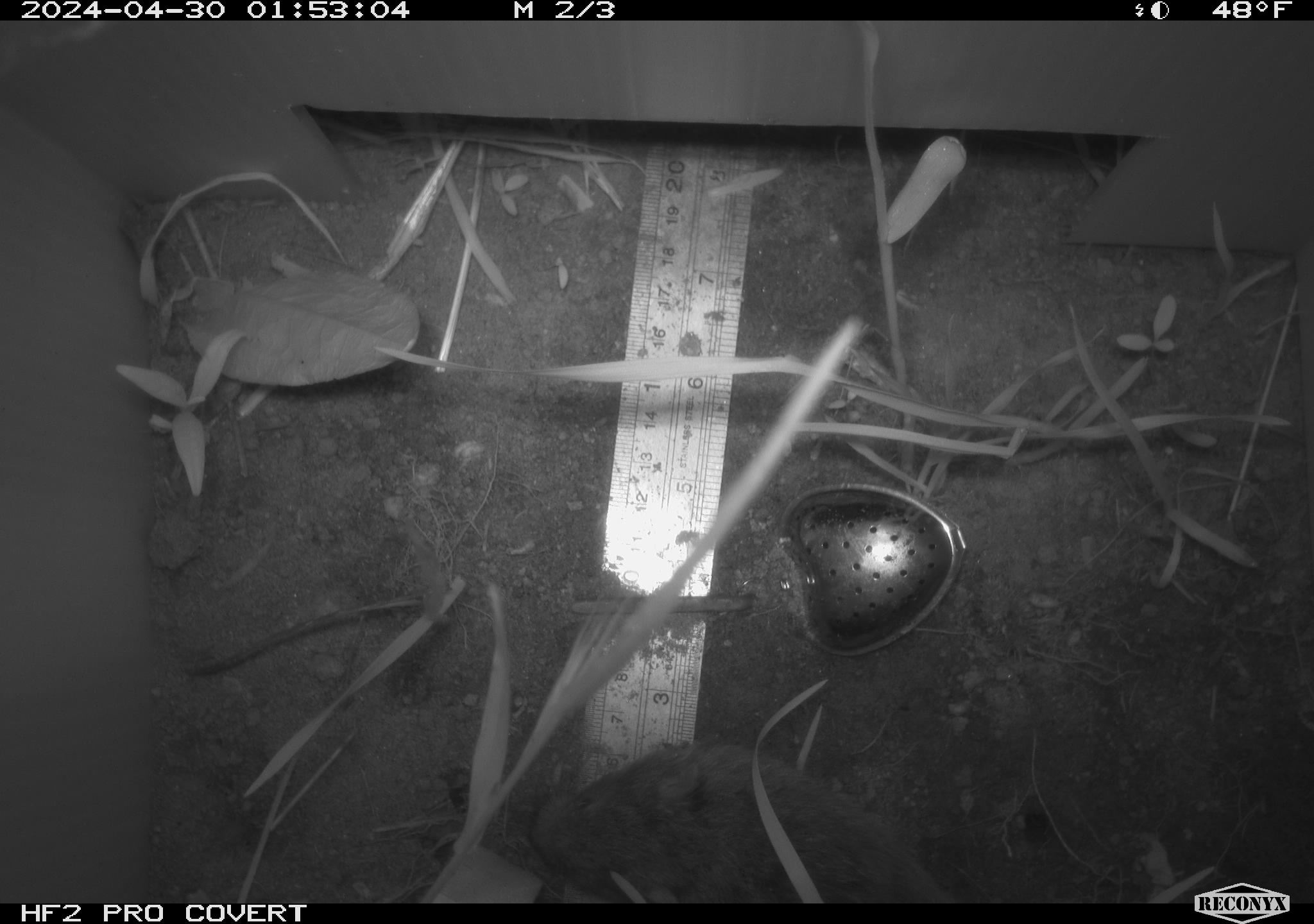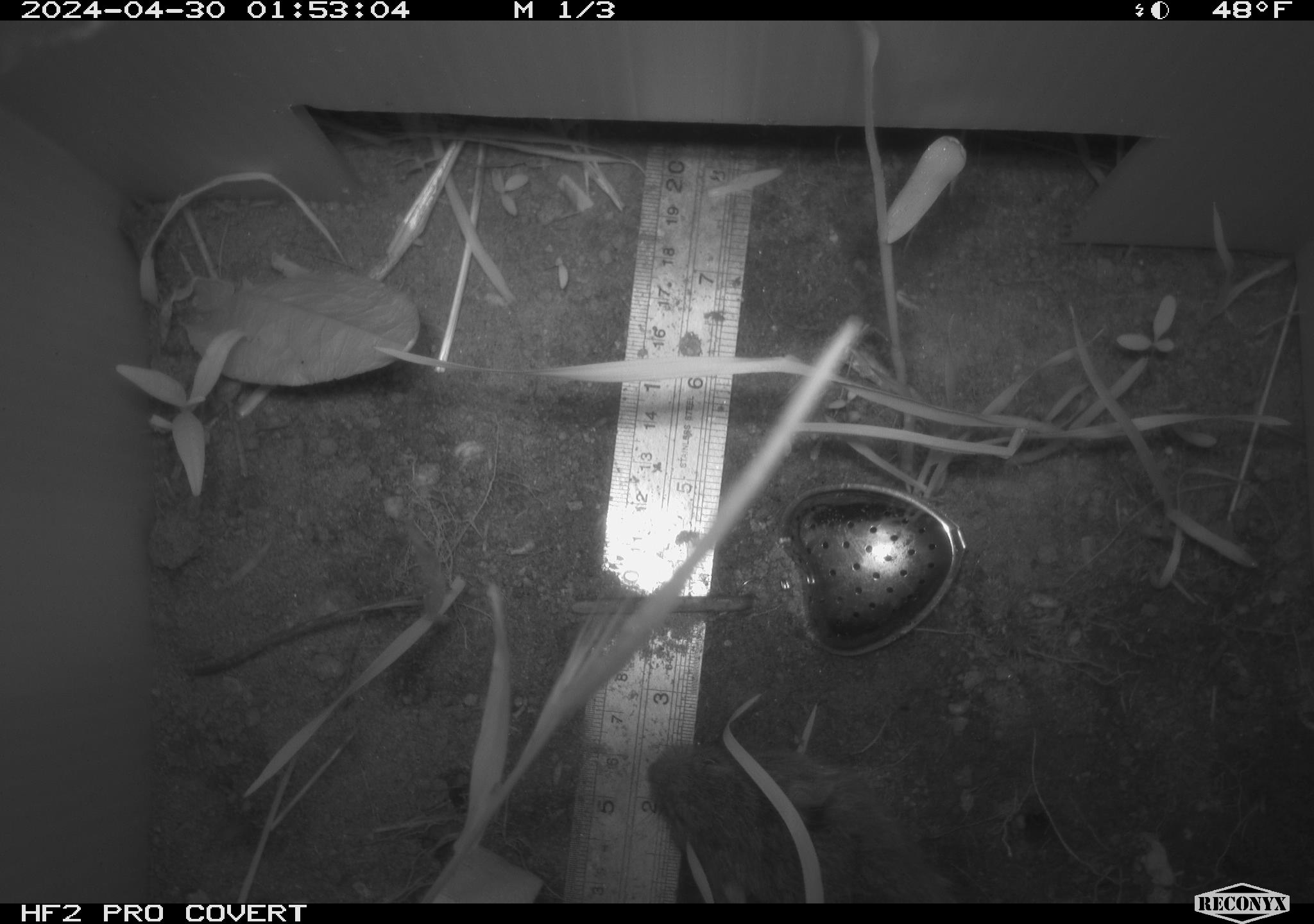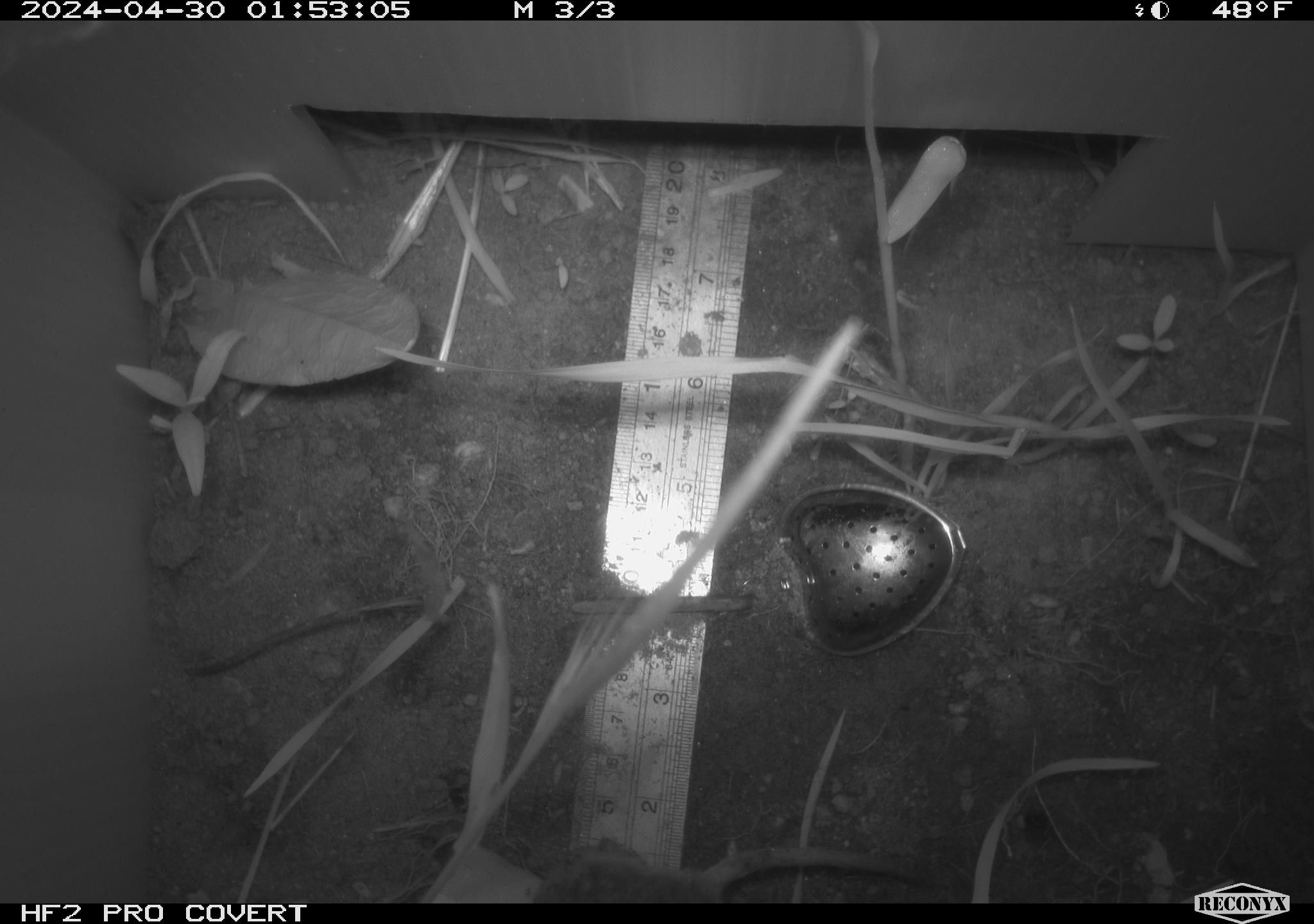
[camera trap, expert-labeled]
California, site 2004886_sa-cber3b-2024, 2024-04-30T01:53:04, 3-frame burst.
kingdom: Animalia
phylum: Chordata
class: Mammalia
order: Rodentia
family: Cricetidae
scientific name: Arvicolinae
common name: voles, lemmings, and muskrats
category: arvicolinae subfamily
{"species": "arvicolinae subfamily (voles, lemmings, and muskrats) (Arvicolinae)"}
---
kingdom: Animalia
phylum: Chordata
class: Mammalia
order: Rodentia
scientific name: Rodentia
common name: mouse species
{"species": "mouse species (Rodentia)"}